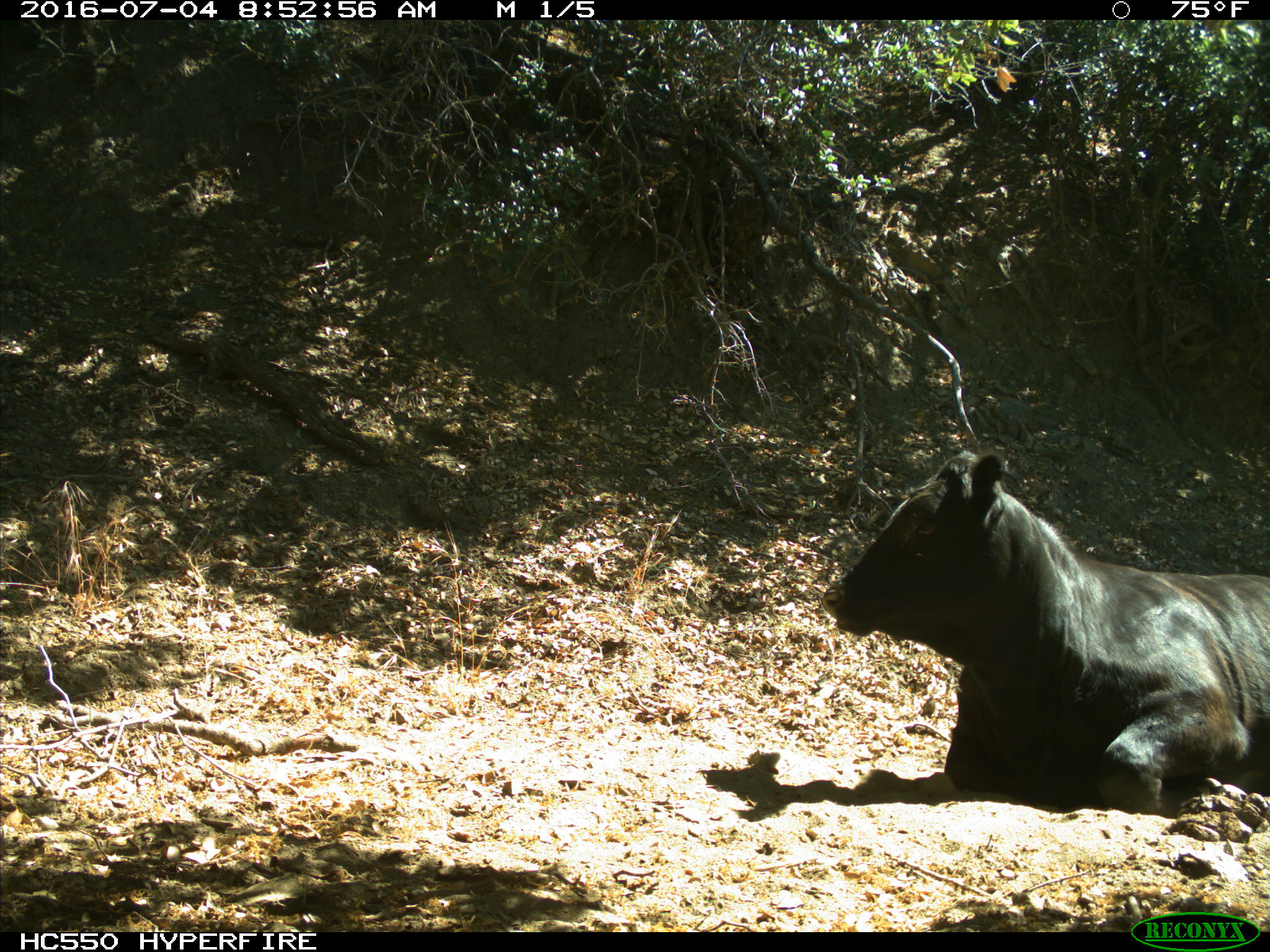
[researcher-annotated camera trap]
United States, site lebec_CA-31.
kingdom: Animalia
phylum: Chordata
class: Mammalia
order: Artiodactyla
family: Bovidae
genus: Bos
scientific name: Bos taurus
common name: domestic cow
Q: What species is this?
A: Bos taurus (domestic cow).